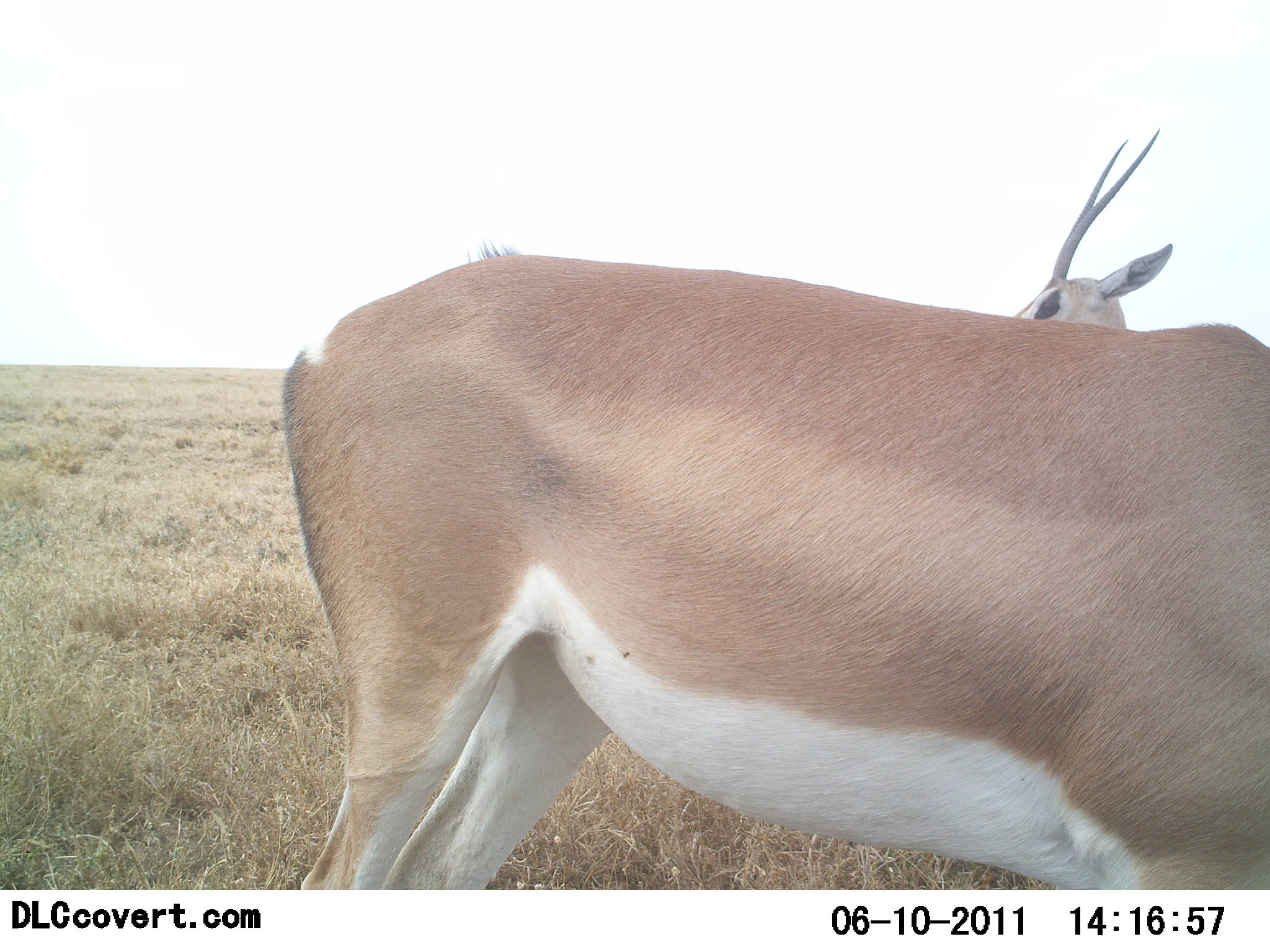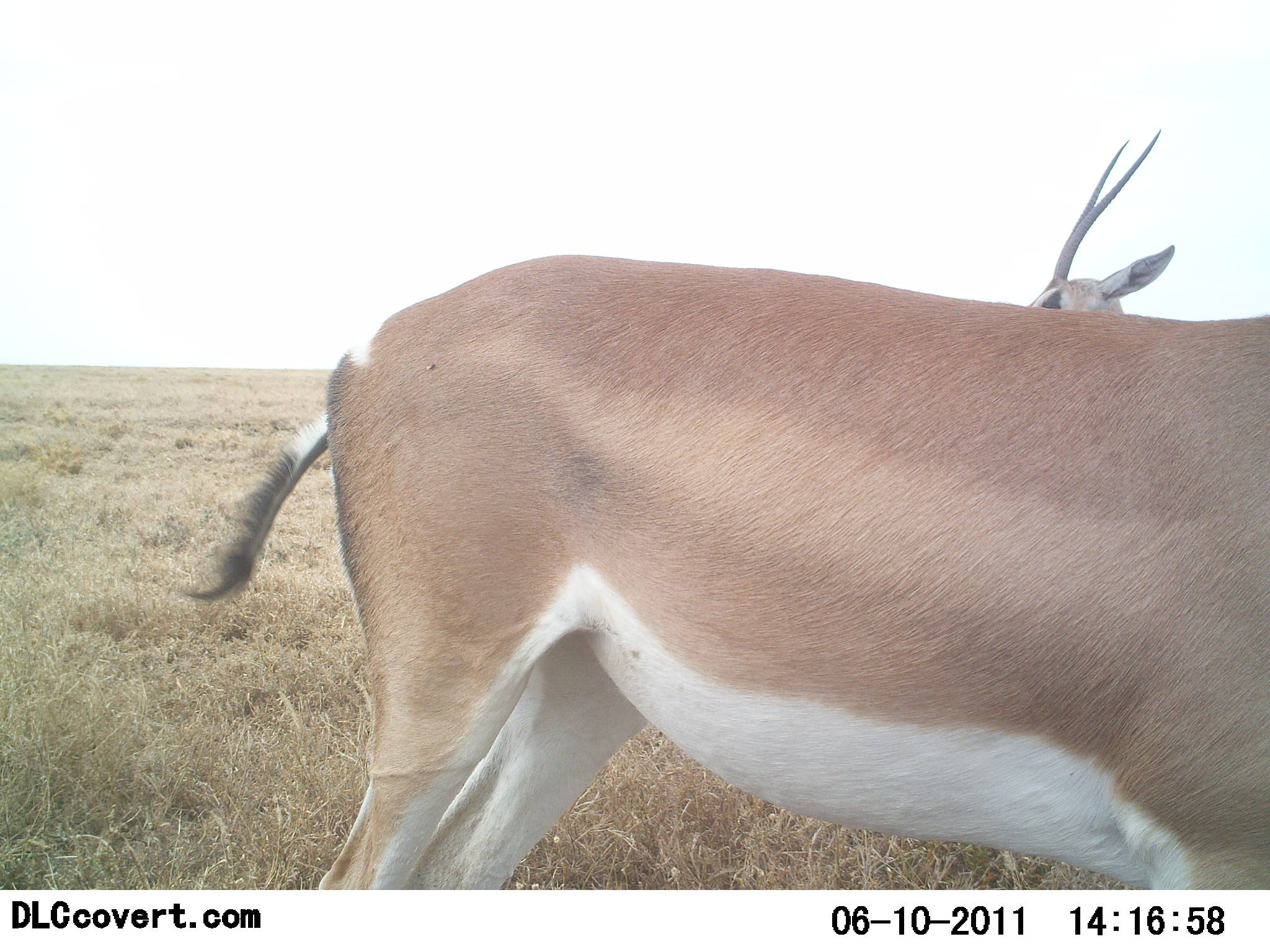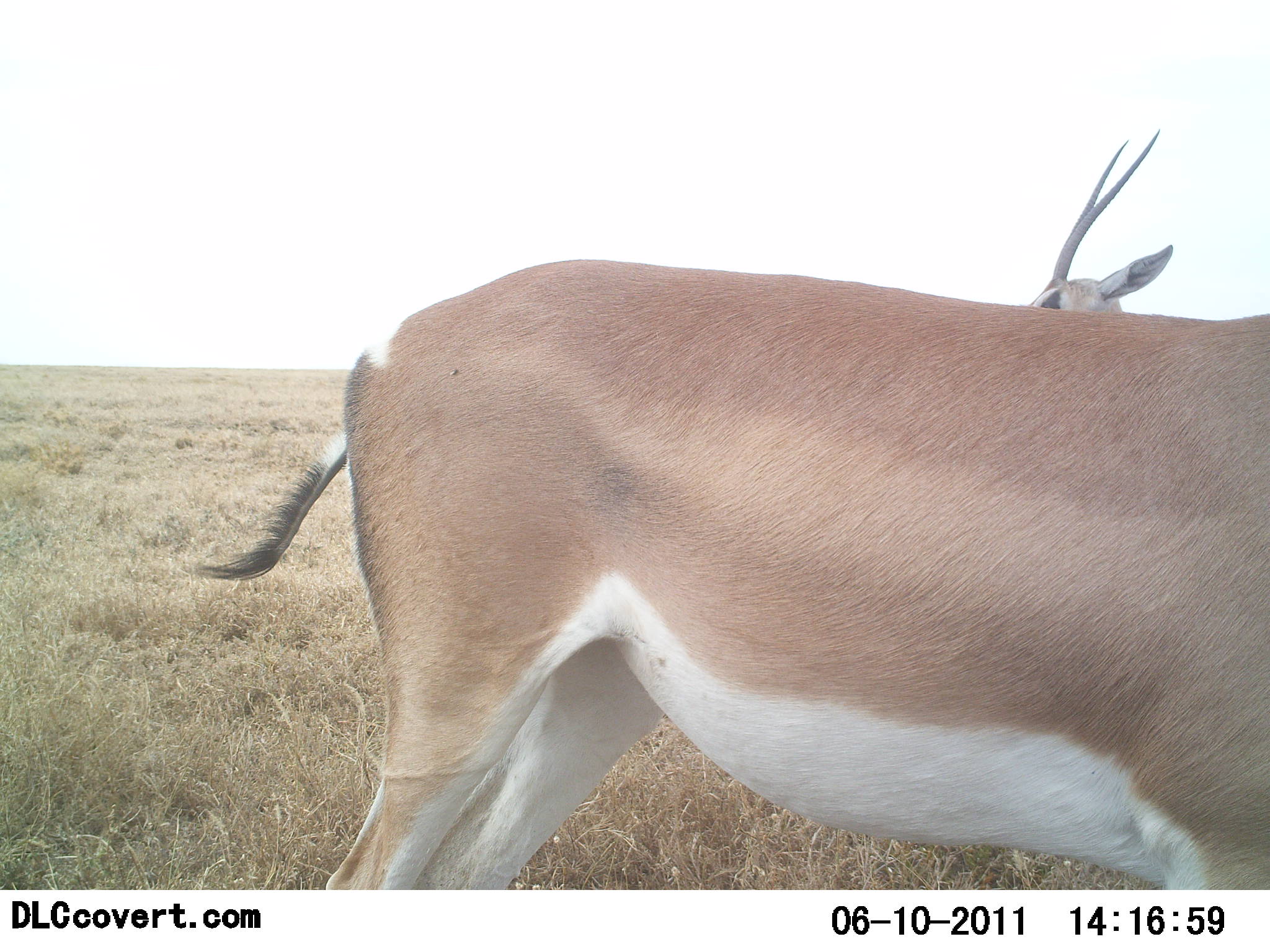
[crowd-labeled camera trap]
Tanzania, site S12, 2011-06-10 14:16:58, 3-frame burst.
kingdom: Animalia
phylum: Chordata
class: Mammalia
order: Artiodactyla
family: Bovidae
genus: Nanger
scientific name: Nanger granti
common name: grant's gazelle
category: gazellegrants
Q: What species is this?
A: Gazellegrants (grant's gazelle) (Nanger granti).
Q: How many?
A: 2.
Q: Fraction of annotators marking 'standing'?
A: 82%.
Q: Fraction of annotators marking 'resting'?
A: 18%.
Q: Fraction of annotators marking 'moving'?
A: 9%.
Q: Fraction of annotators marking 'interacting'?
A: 0%.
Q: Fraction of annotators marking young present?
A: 0%.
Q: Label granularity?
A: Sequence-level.